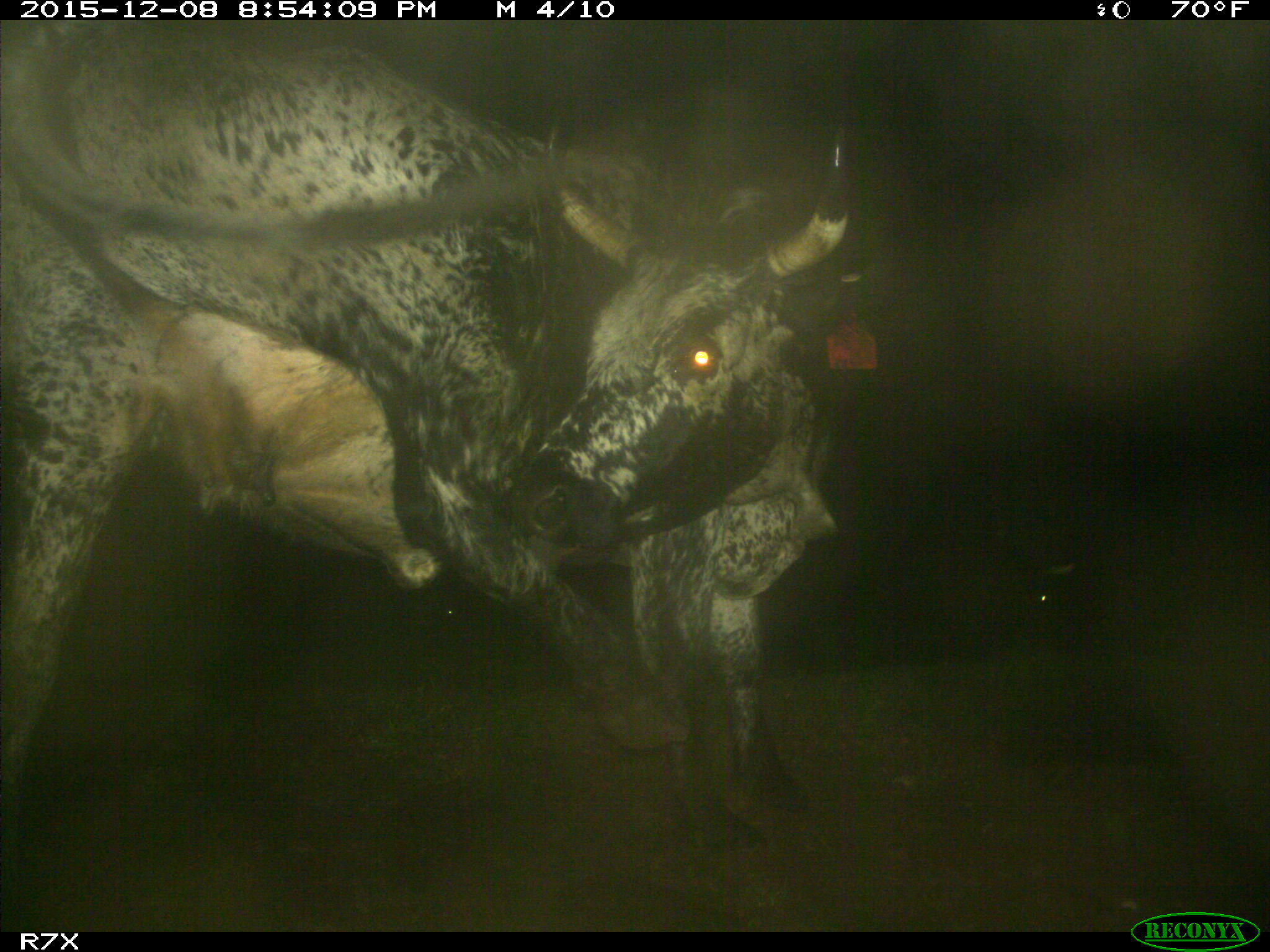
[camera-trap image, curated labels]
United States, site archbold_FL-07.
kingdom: Animalia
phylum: Chordata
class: Mammalia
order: Artiodactyla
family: Bovidae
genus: Bos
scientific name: Bos taurus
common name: domestic cow